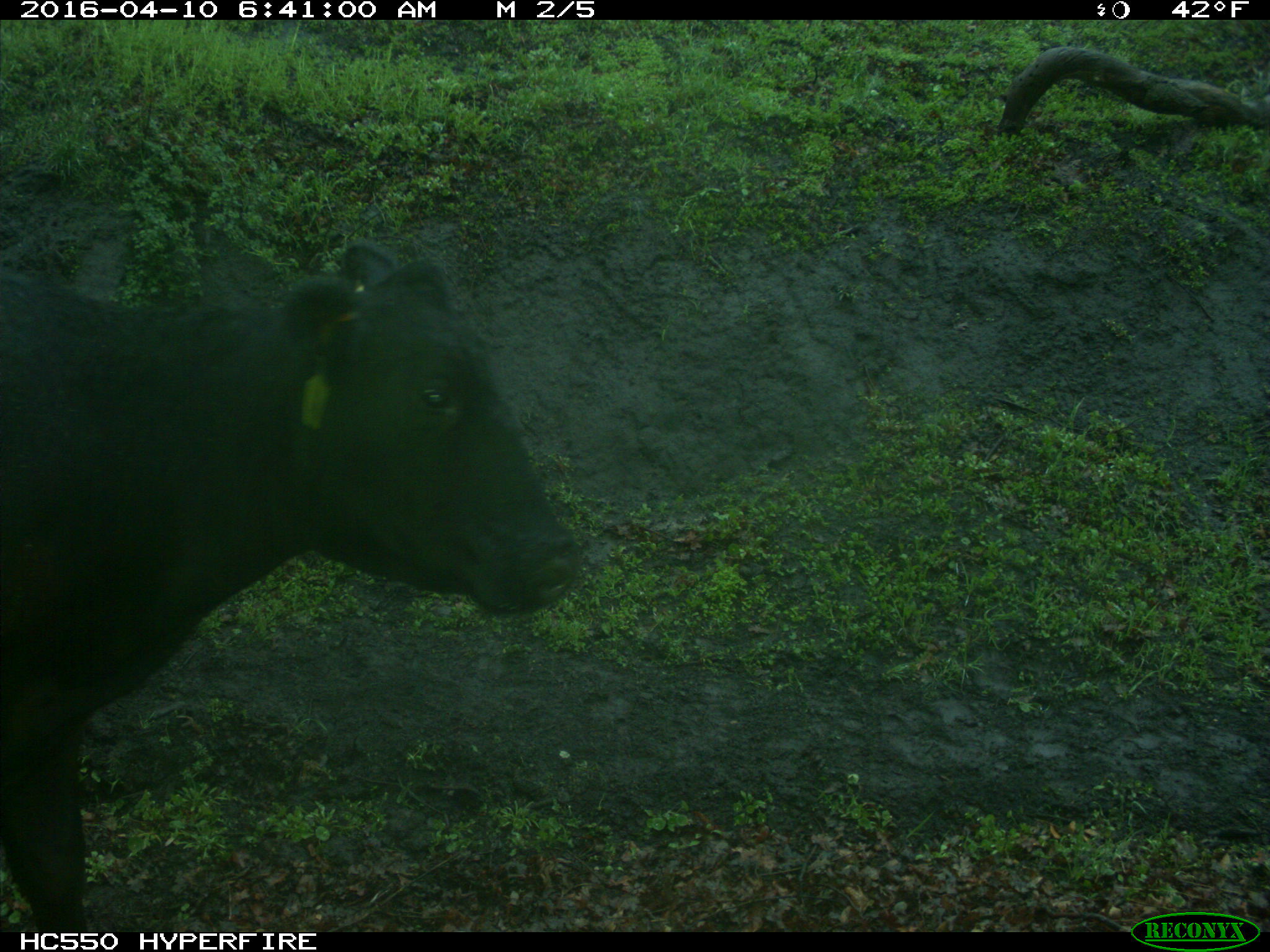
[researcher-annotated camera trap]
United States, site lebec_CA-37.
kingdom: Animalia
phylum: Chordata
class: Mammalia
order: Artiodactyla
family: Bovidae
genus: Bos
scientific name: Bos taurus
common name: domestic cow